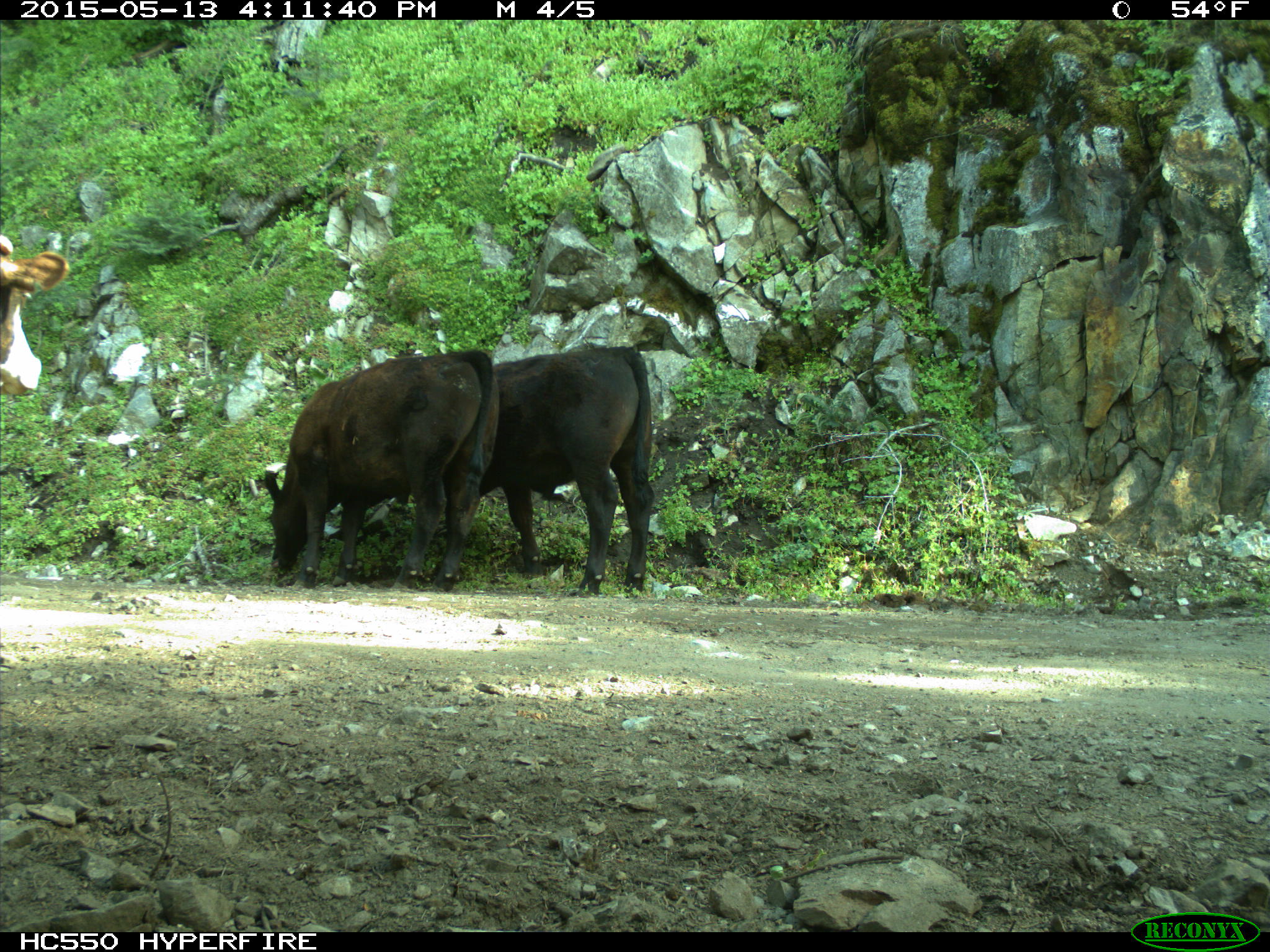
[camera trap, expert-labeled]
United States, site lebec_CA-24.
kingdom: Animalia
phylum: Chordata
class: Mammalia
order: Artiodactyla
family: Bovidae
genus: Bos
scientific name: Bos taurus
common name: domestic cow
Bos taurus (domestic cow).